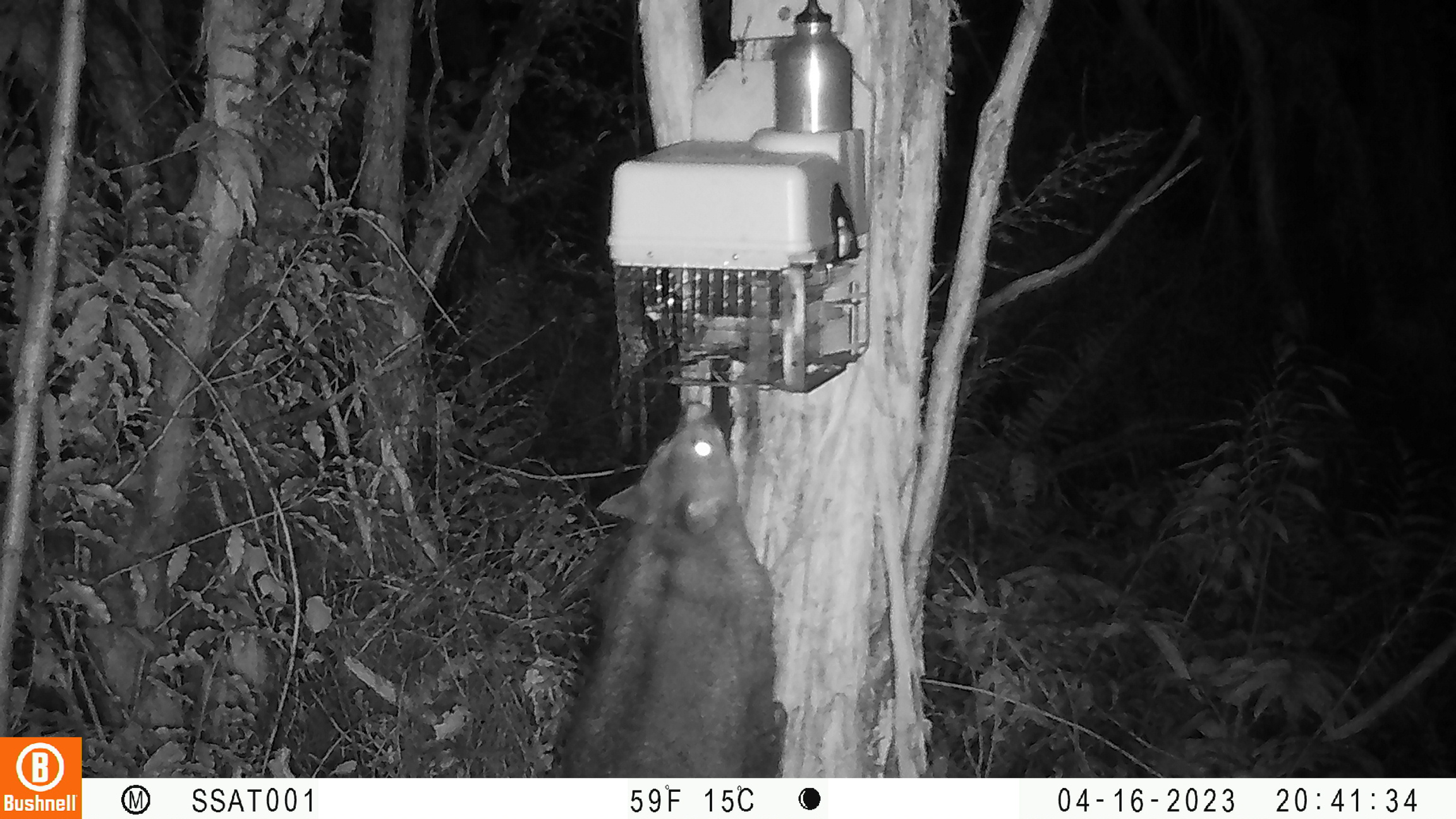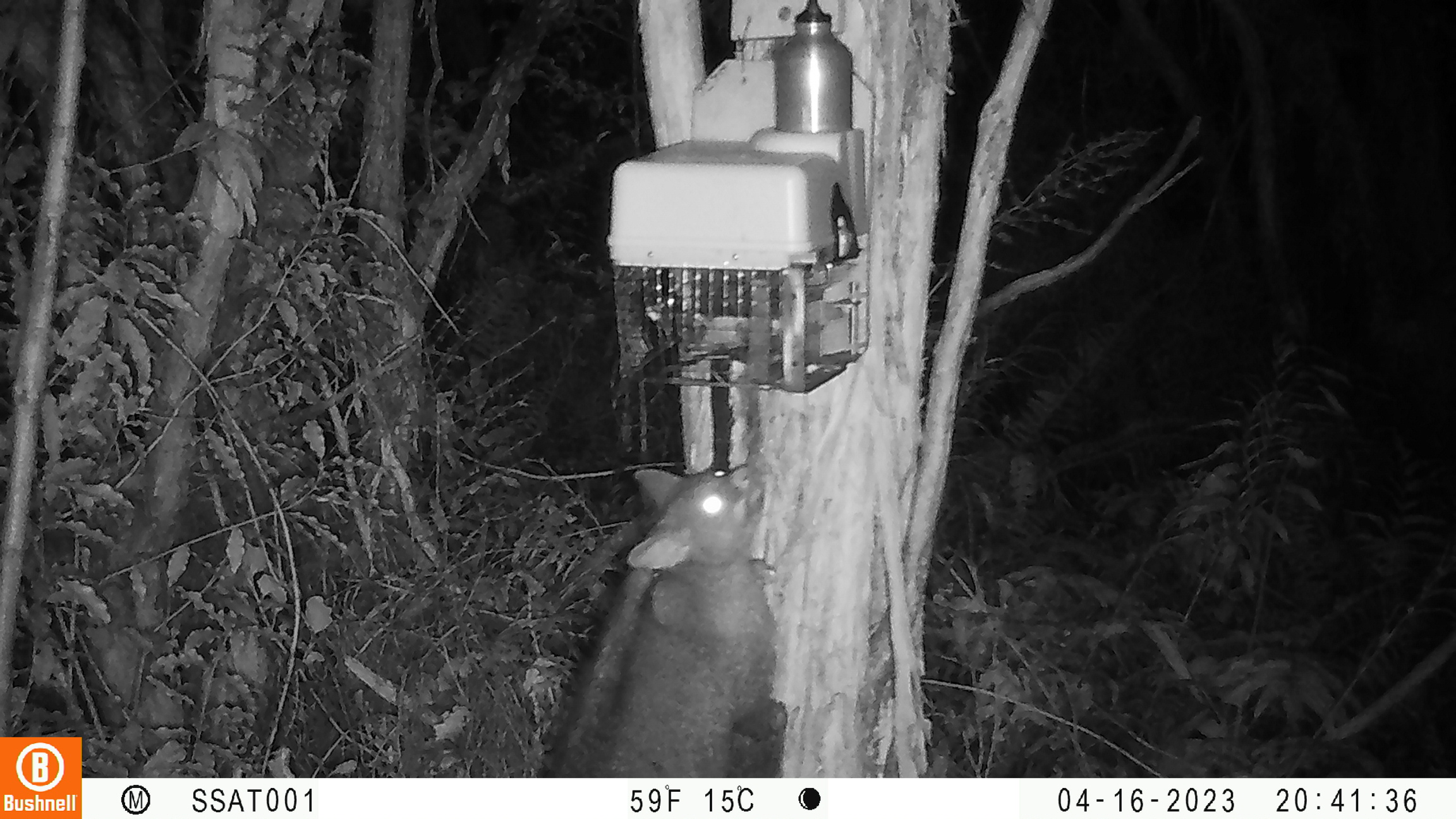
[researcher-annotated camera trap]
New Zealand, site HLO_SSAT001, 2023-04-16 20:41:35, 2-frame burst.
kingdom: Animalia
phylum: Chordata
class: Mammalia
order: Diprotodontia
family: Phalangeridae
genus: Trichosurus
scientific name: Trichosurus vulpecula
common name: common brushtail possum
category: possum